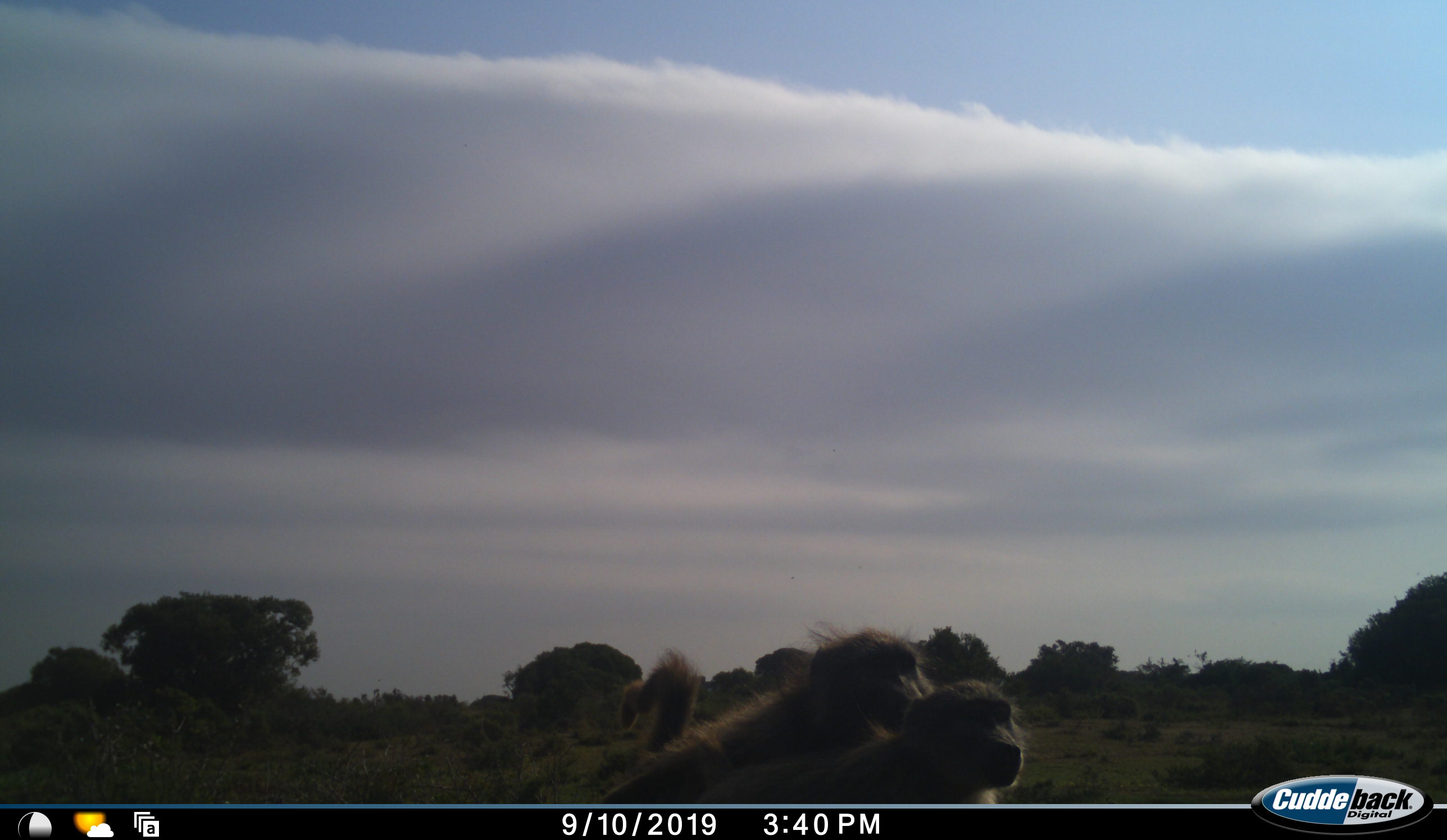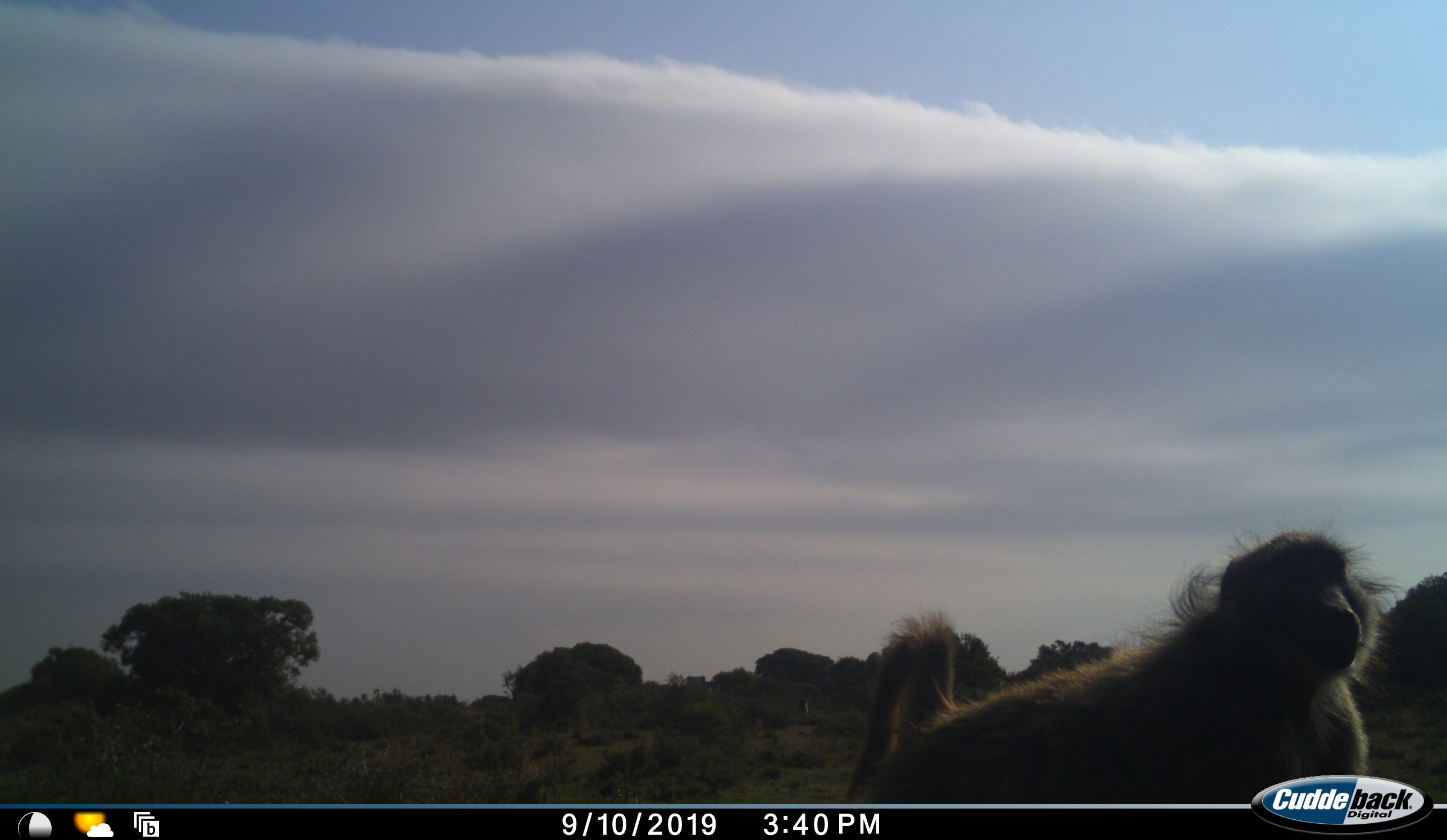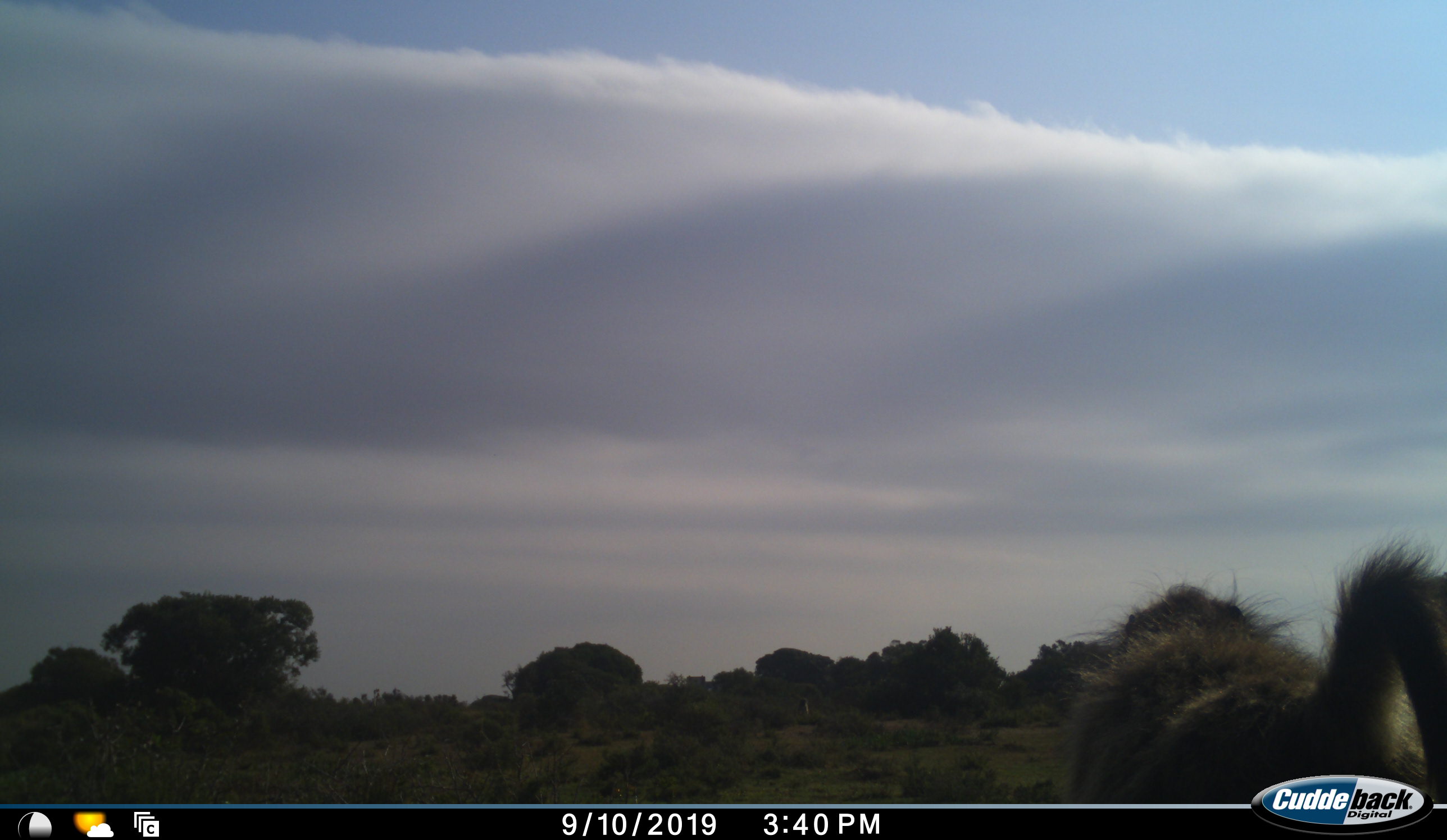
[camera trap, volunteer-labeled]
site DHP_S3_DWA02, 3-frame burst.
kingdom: Animalia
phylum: Chordata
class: Mammalia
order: Primates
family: Cercopithecidae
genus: Papio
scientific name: Papio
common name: baboon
Baboon (Papio), count 2. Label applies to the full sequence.